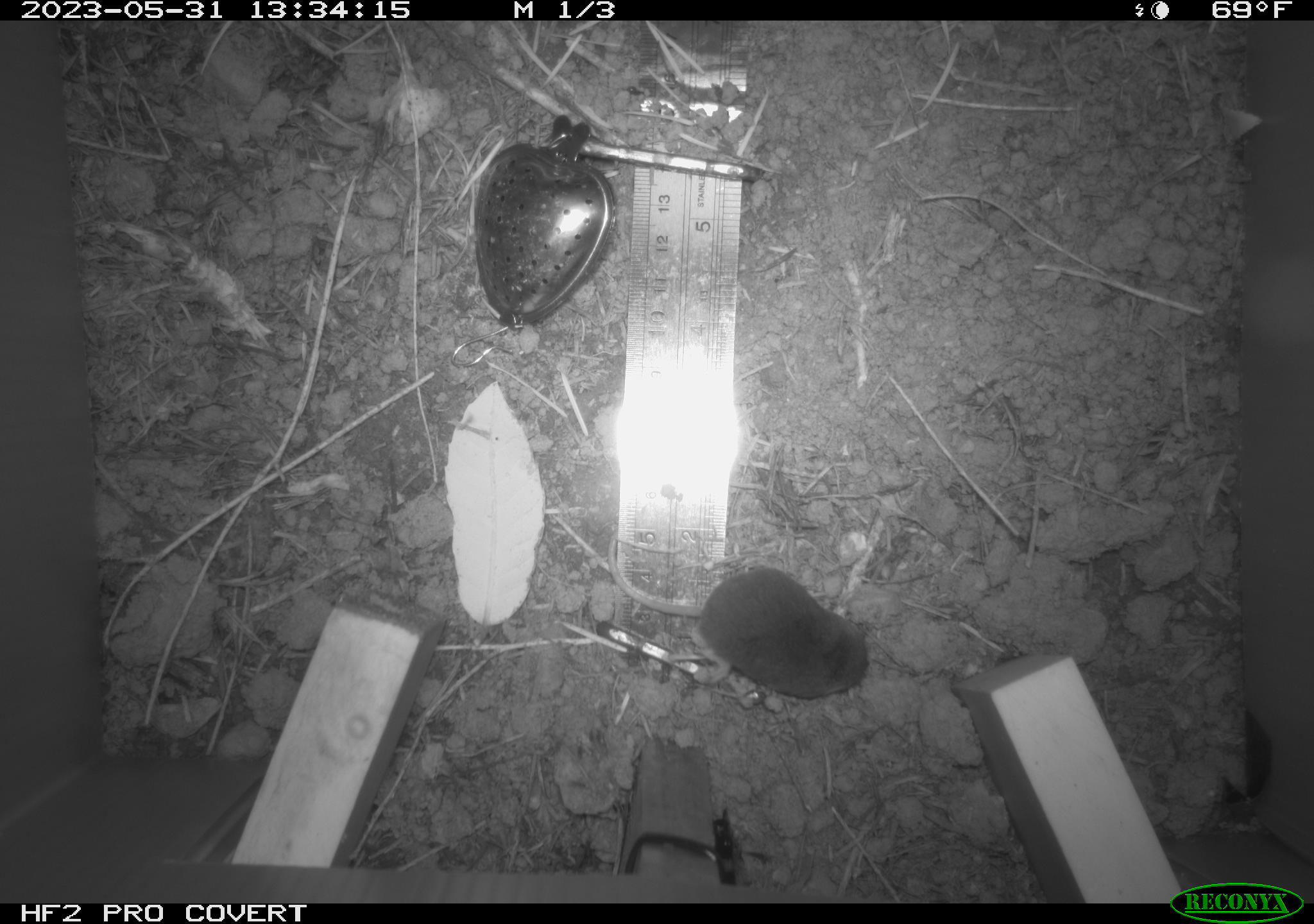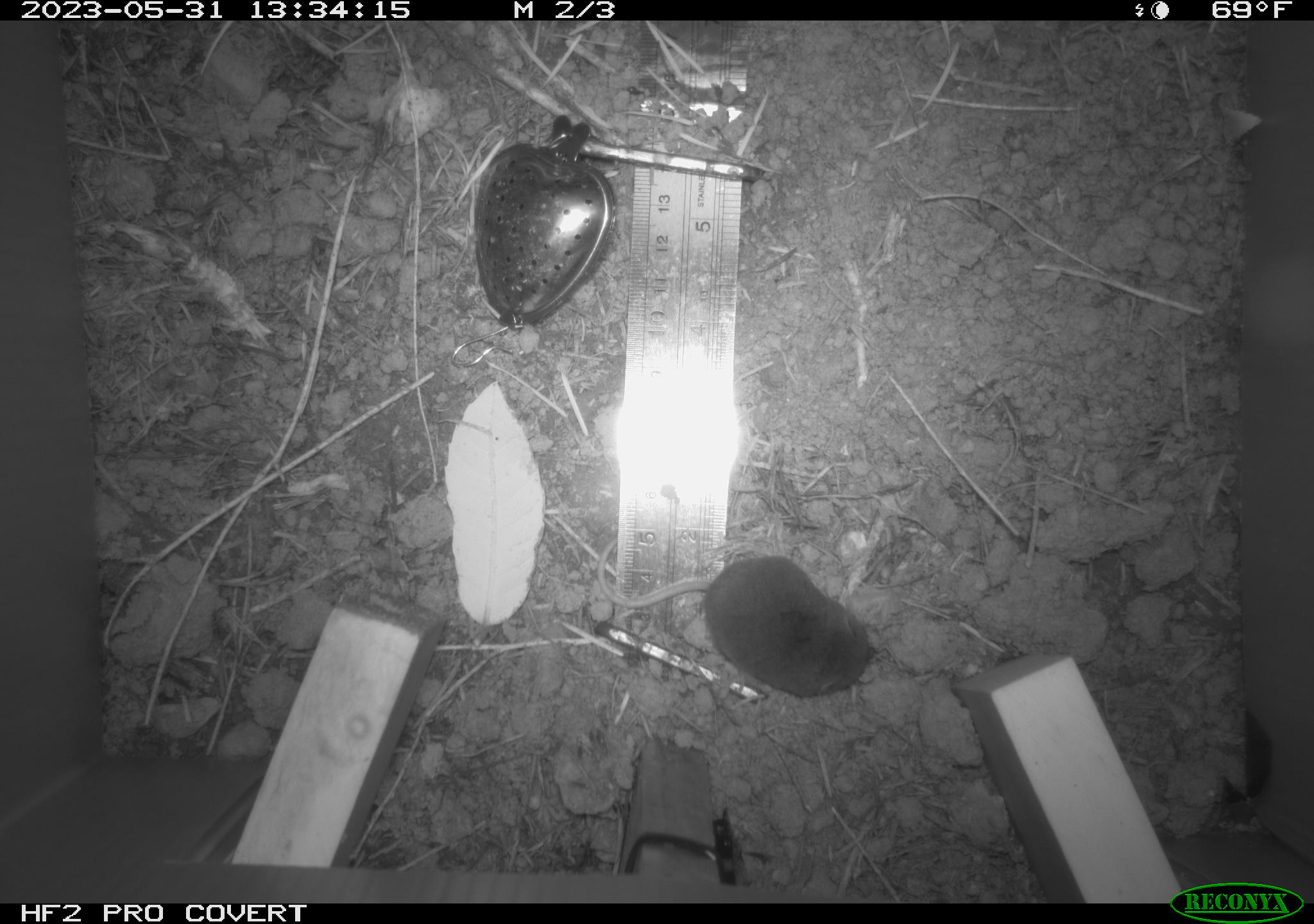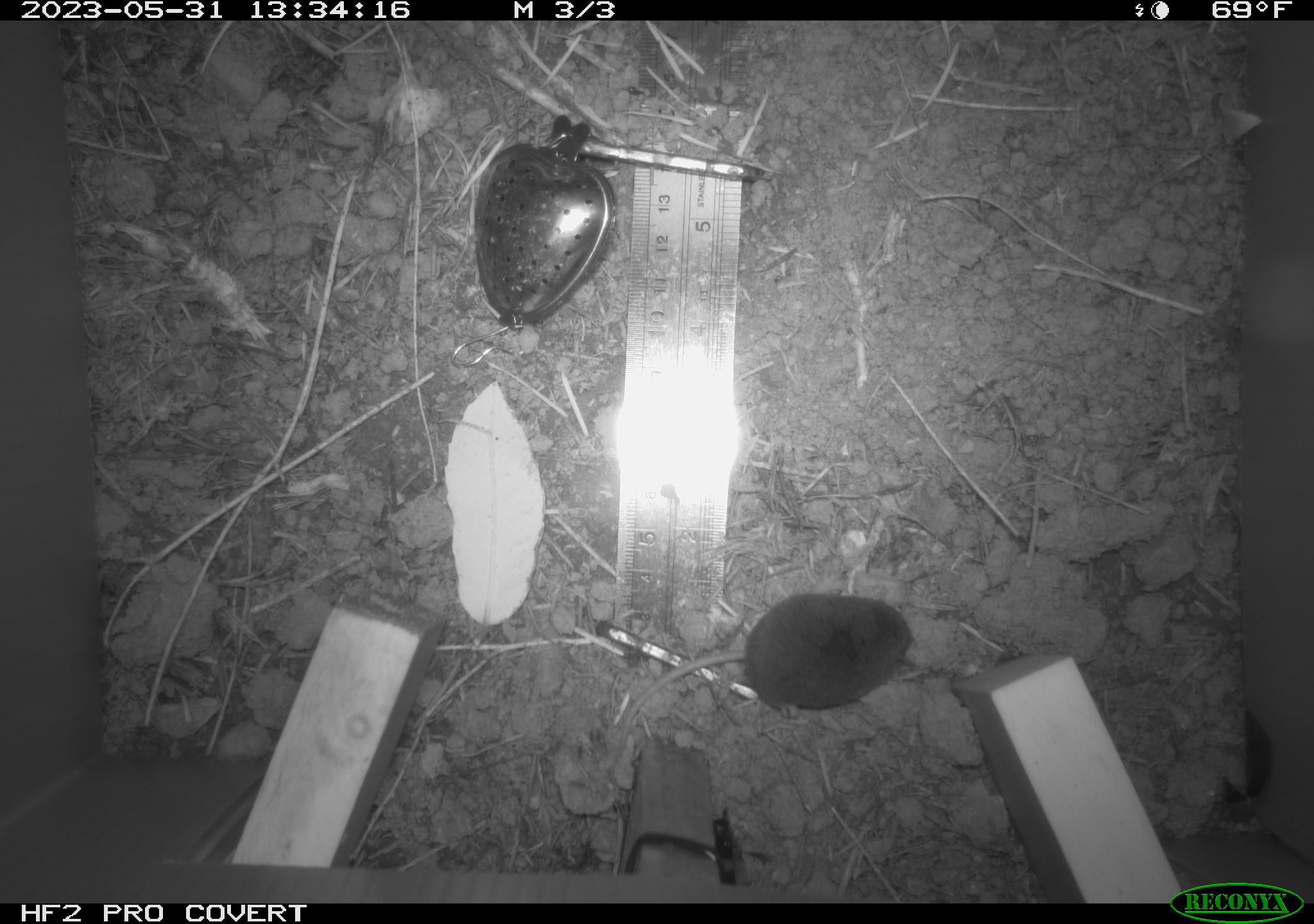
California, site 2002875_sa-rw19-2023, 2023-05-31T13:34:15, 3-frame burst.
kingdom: Animalia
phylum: Chordata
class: Mammalia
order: Eulipotyphla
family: Soricidae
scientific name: Soricidae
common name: shrews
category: soricidae family